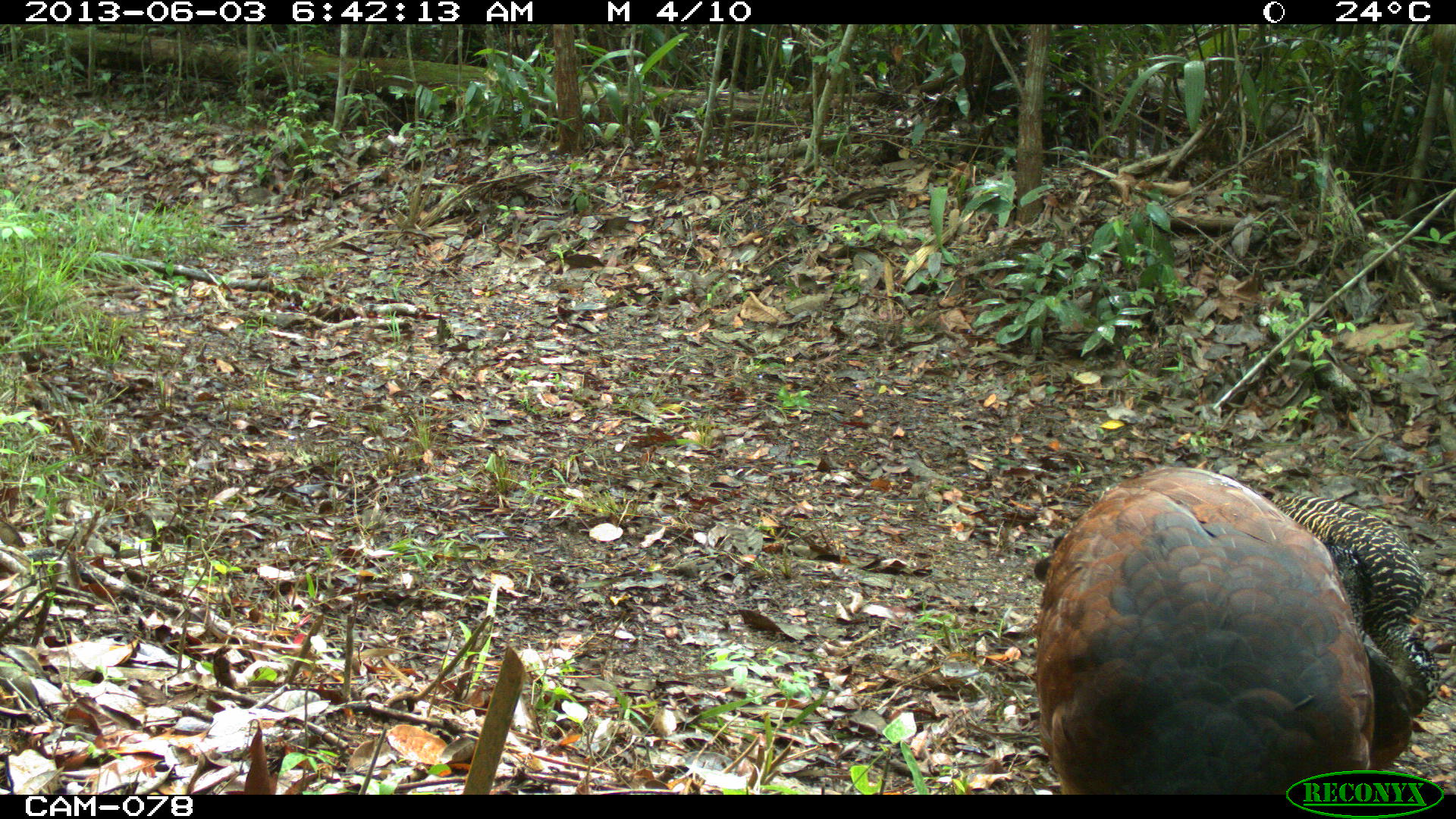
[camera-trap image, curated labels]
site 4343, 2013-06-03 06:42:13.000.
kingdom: Animalia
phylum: Chordata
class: Aves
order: Galliformes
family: Cracidae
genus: Crax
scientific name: Crax rubra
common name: great curassow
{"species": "Crax rubra (great curassow)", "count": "3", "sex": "female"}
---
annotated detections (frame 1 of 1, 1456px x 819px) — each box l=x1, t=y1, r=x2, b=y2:
crax rubra: l=1031, t=464, r=1411, b=795; l=1261, t=479, r=1442, b=716